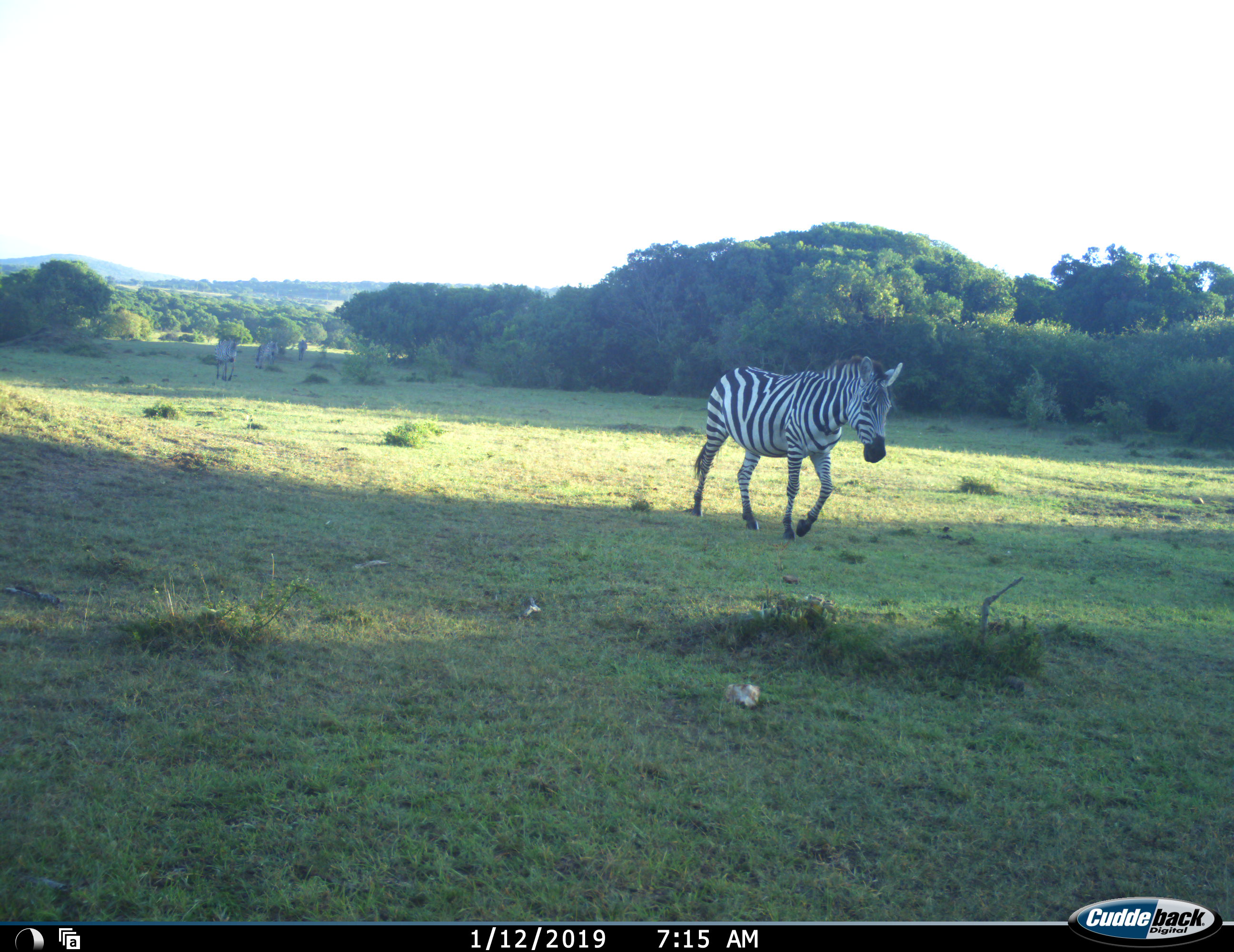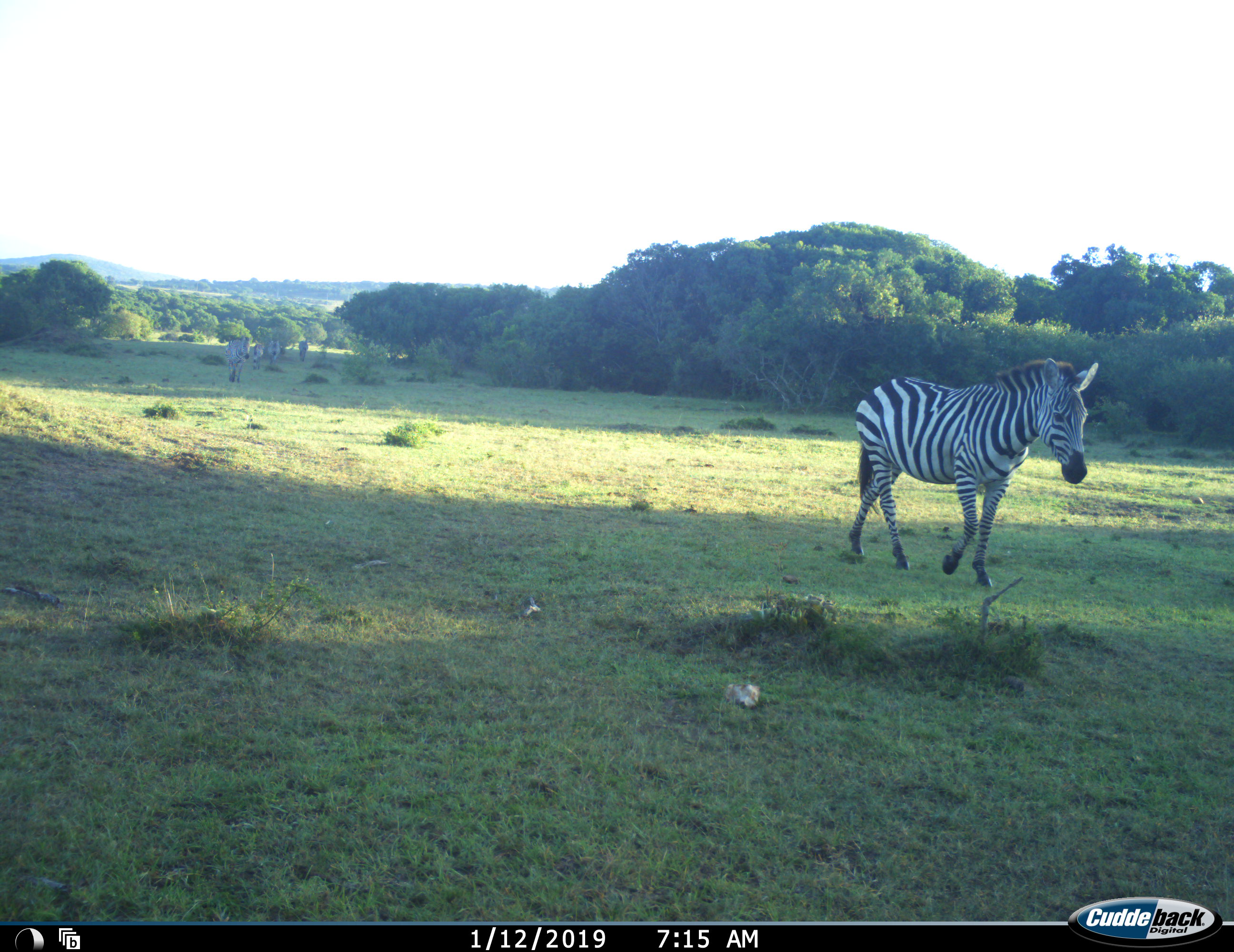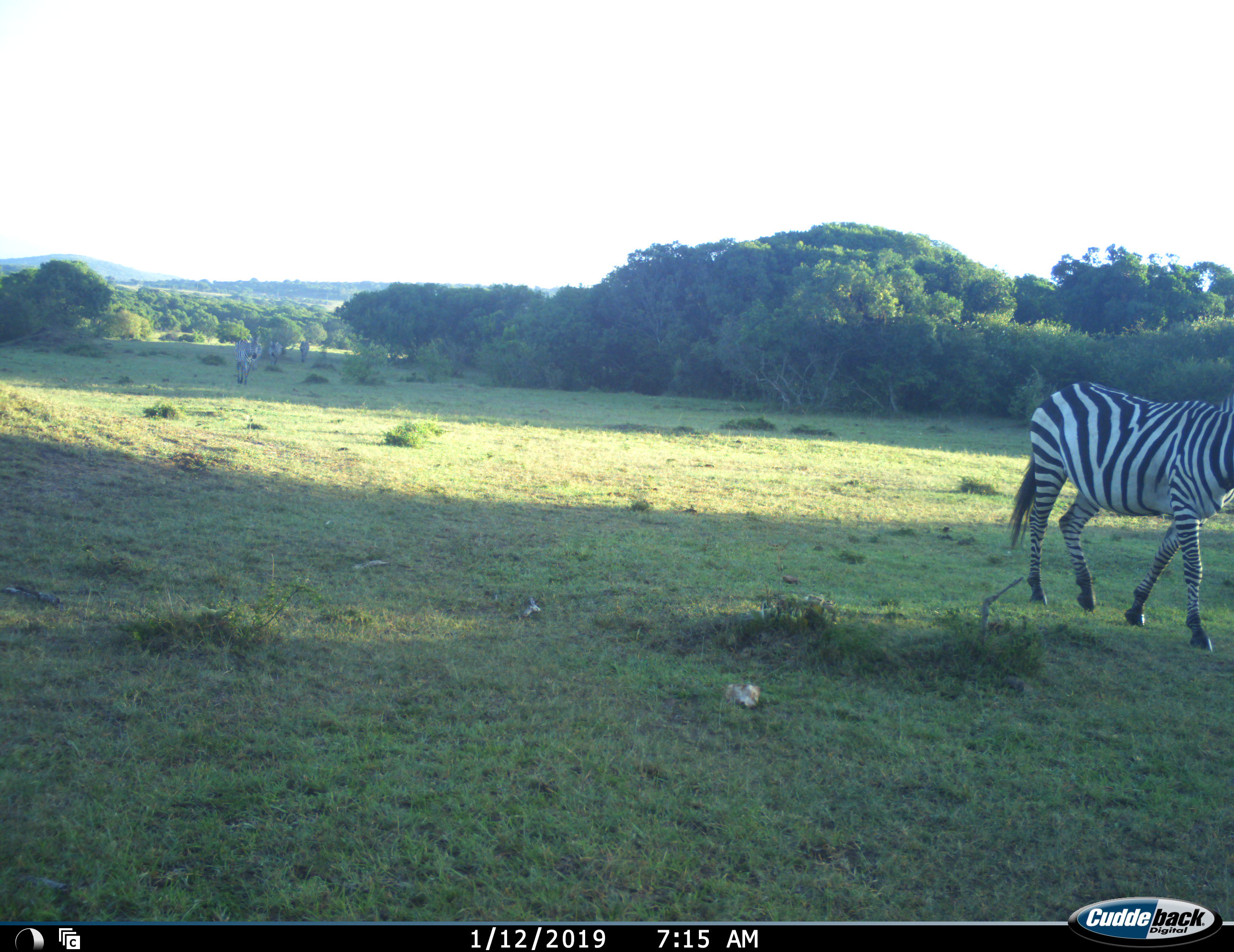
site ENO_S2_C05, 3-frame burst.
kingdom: Animalia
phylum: Chordata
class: Mammalia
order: Perissodactyla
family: Equidae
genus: Equus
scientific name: Equus quagga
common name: plains zebra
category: zebraplains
Zebraplains (plains zebra) (Equus quagga), count 5. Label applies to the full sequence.